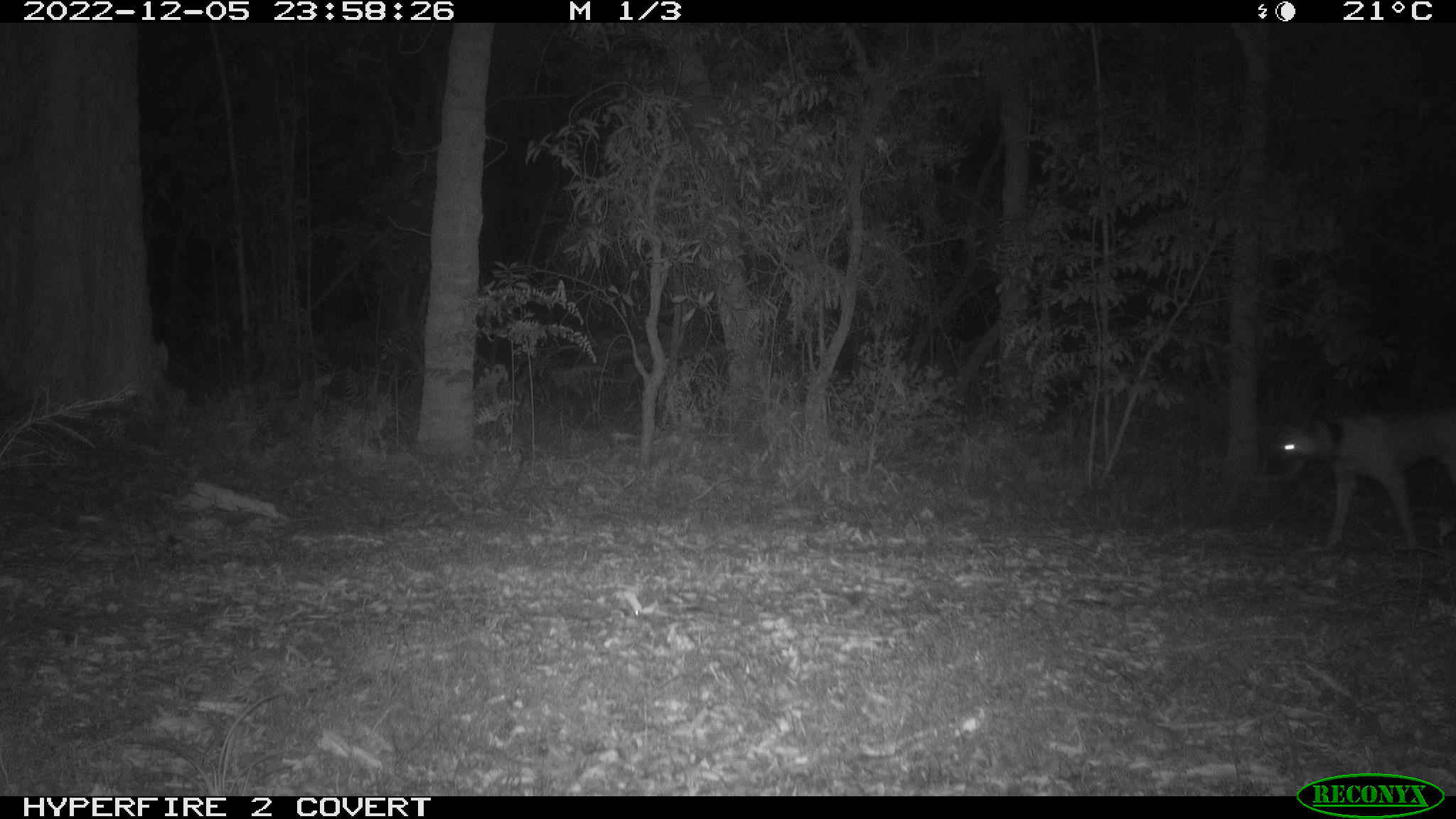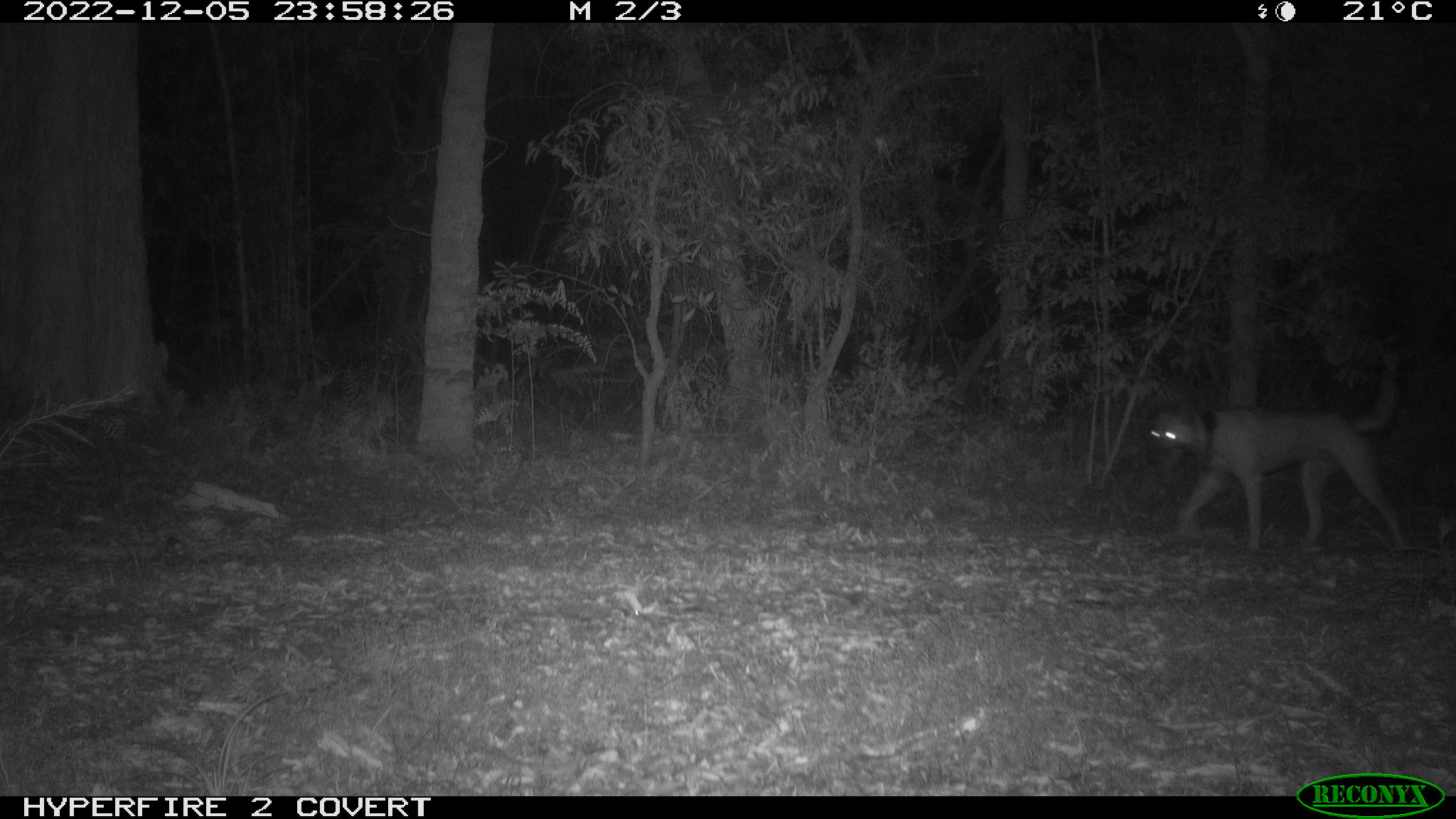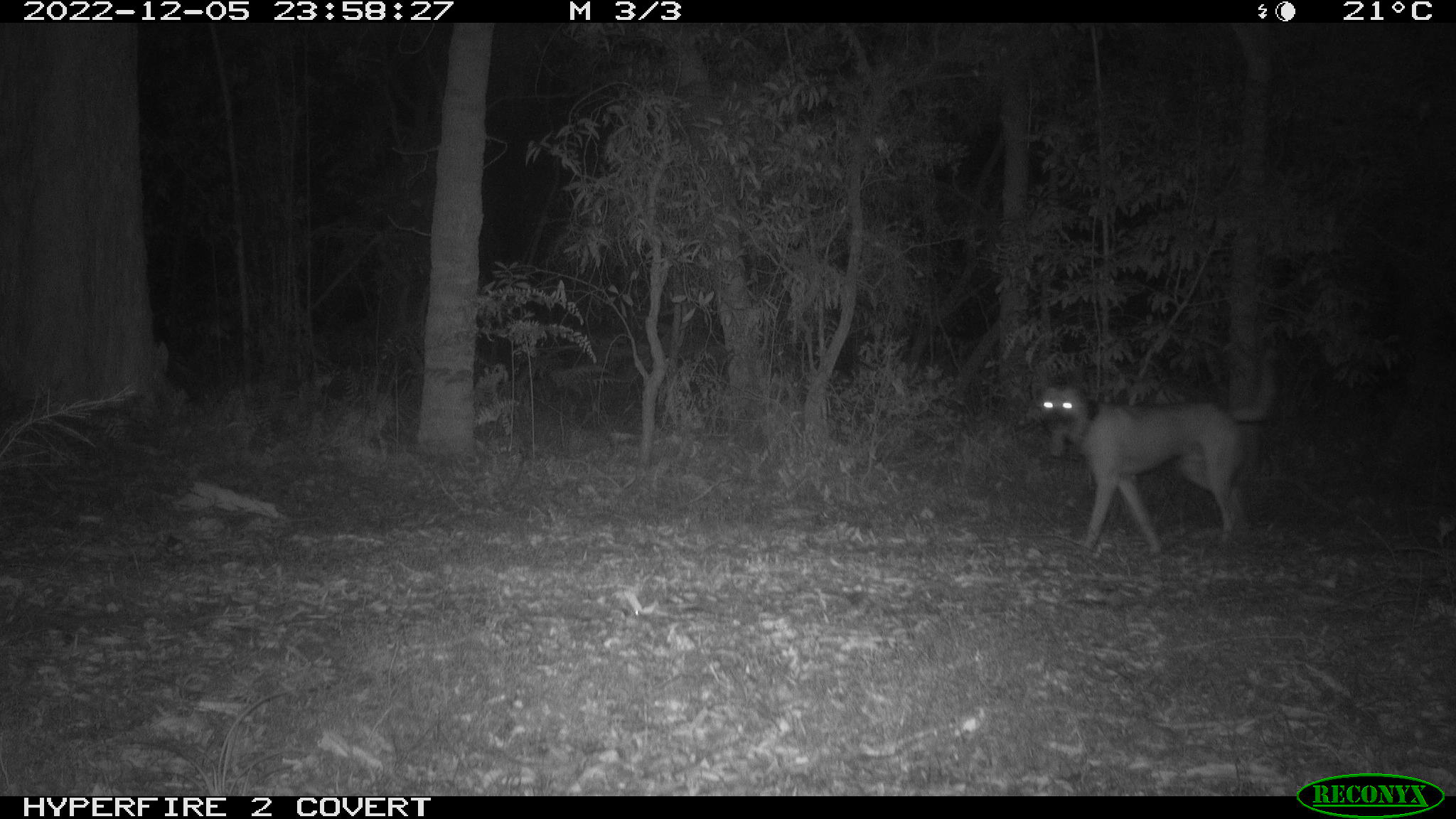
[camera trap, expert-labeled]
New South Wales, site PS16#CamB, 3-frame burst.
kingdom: Animalia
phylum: Chordata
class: Mammalia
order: Carnivora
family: Canidae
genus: Canis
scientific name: Canis familiaris dingo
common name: dingo